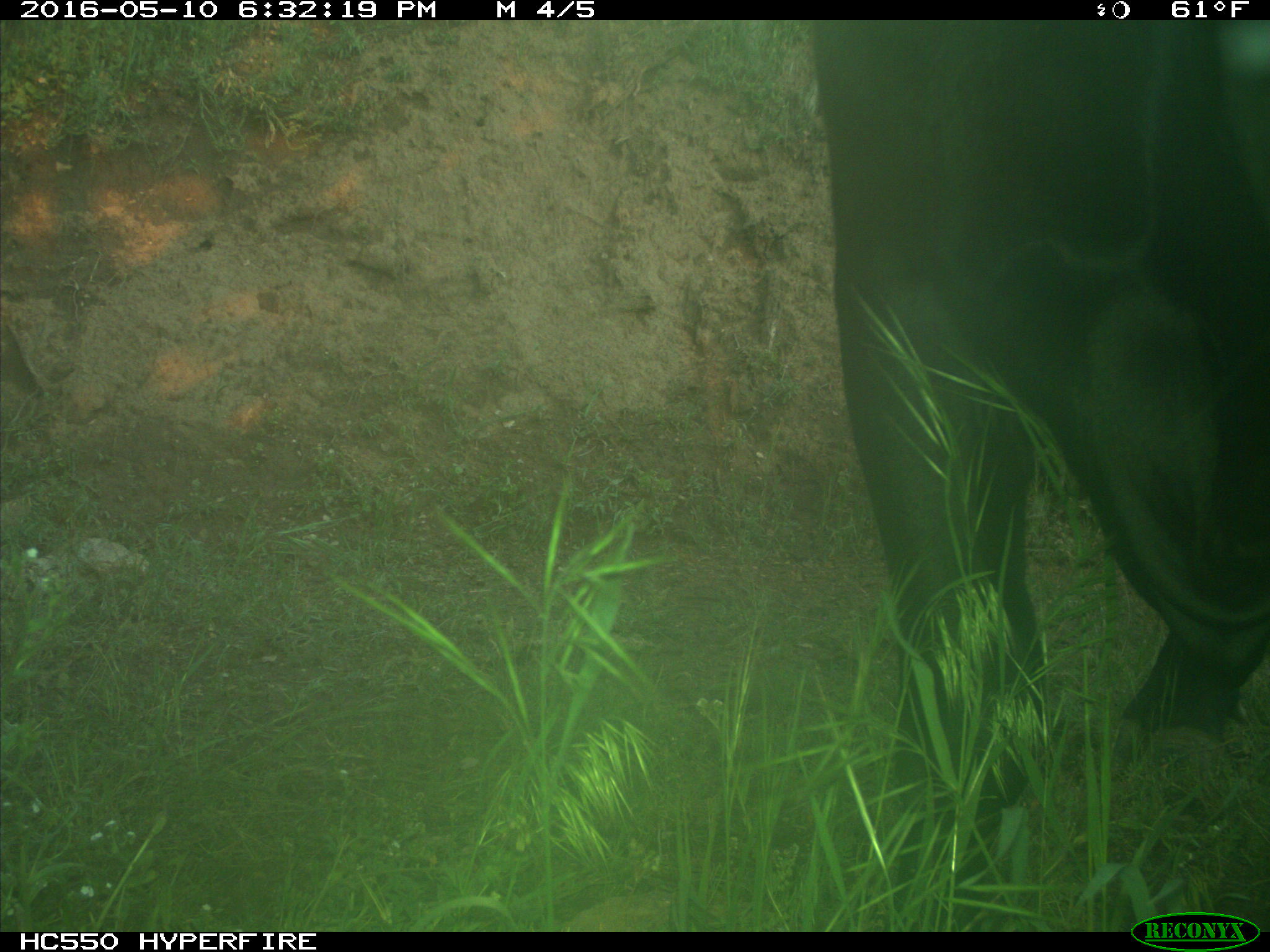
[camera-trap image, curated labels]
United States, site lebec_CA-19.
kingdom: Animalia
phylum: Chordata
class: Mammalia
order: Artiodactyla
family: Bovidae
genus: Bos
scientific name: Bos taurus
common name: domestic cow